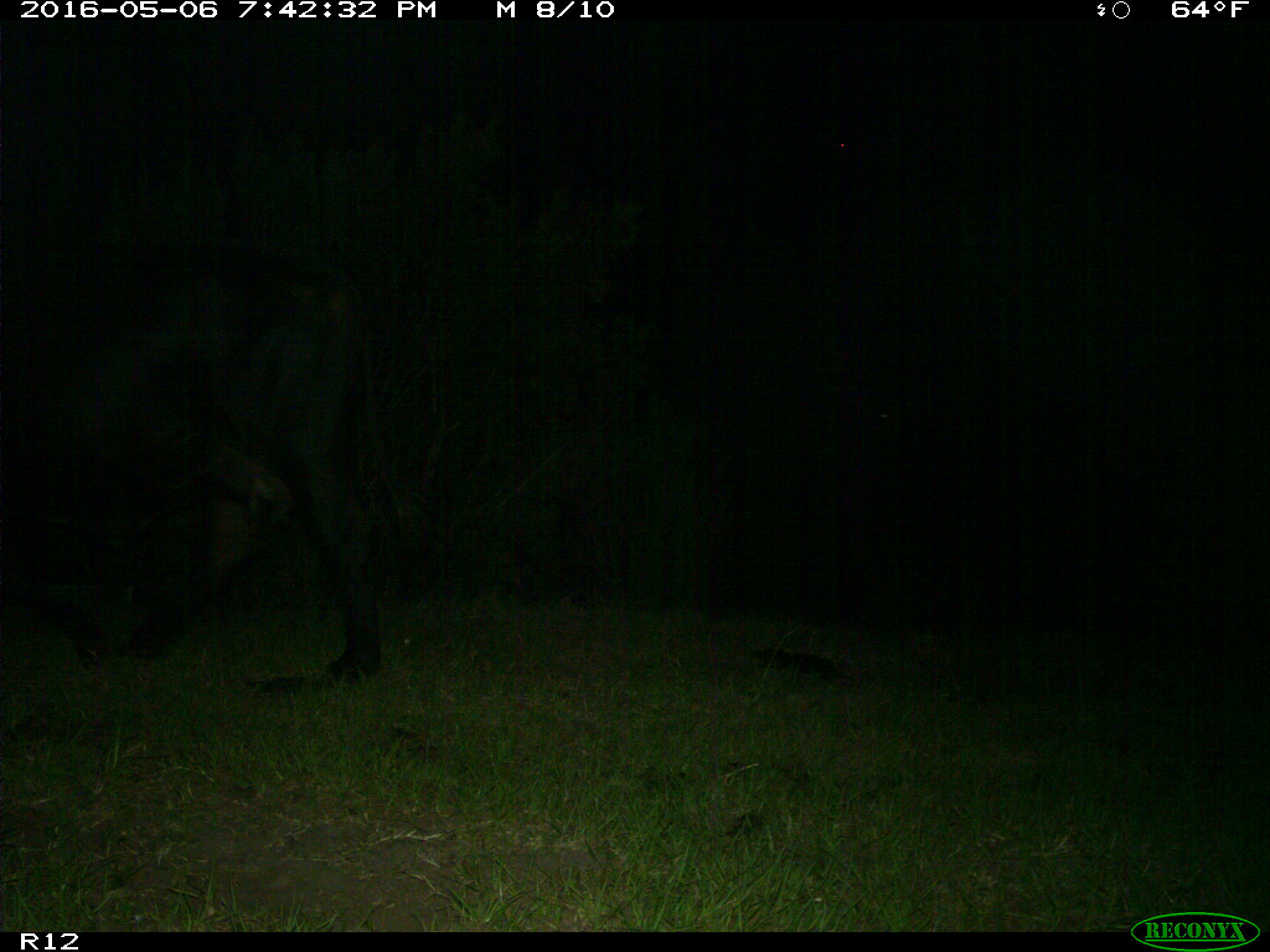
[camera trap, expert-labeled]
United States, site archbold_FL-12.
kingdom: Animalia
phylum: Chordata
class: Mammalia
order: Artiodactyla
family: Bovidae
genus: Bos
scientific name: Bos taurus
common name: domestic cow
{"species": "Bos taurus (domestic cow)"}